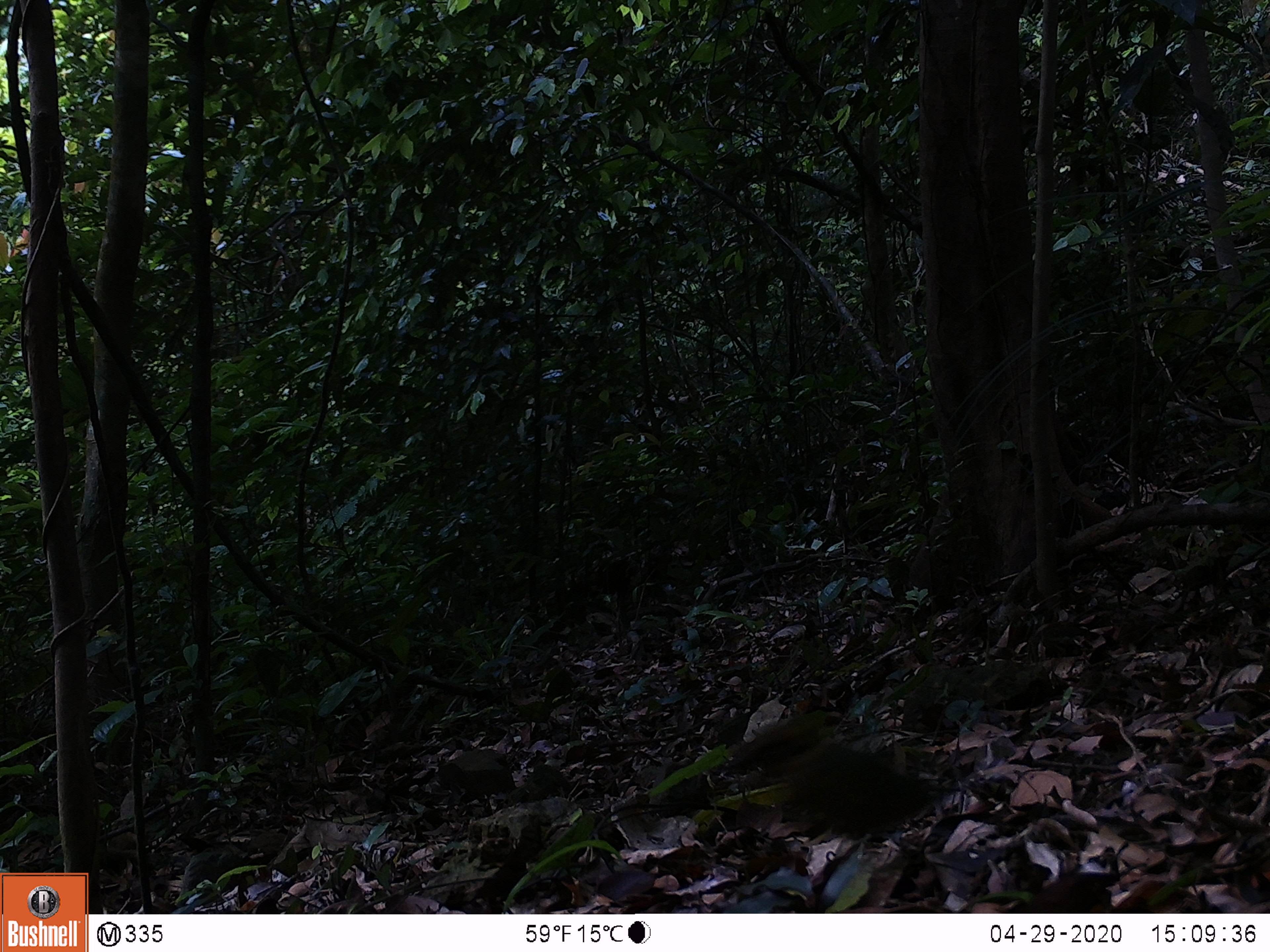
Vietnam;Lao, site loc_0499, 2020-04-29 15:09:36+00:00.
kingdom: Animalia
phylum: Chordata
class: Aves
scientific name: Aves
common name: bird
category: unidentified bird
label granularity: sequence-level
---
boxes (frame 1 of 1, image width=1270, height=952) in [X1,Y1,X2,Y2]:
unidentified bird: [735,707,953,850]